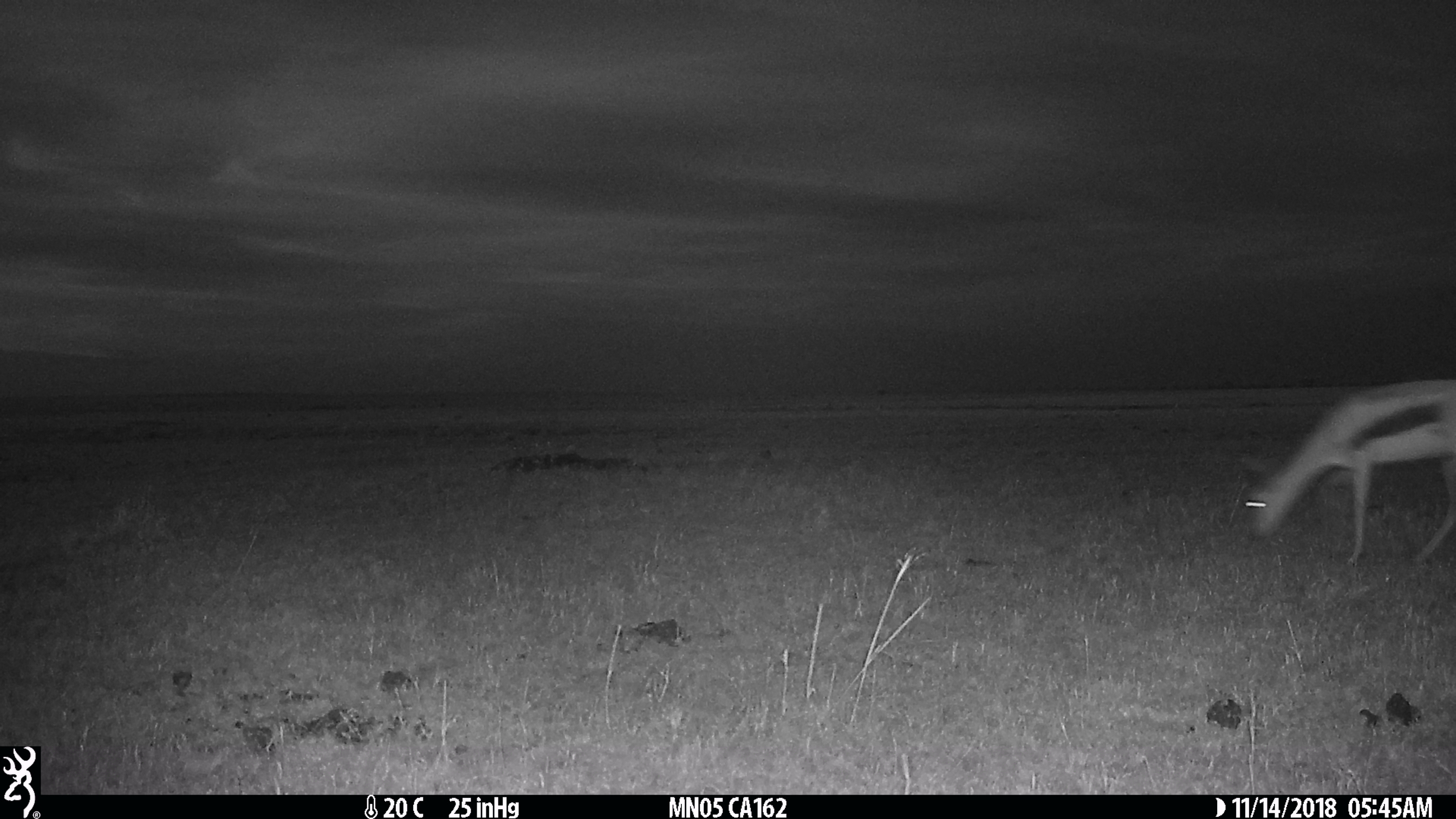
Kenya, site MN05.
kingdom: Animalia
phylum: Chordata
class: Mammalia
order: Artiodactyla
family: Bovidae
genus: Eudorcas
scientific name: Eudorcas thomsonii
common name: thomon's gazelle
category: gazelle thomsons